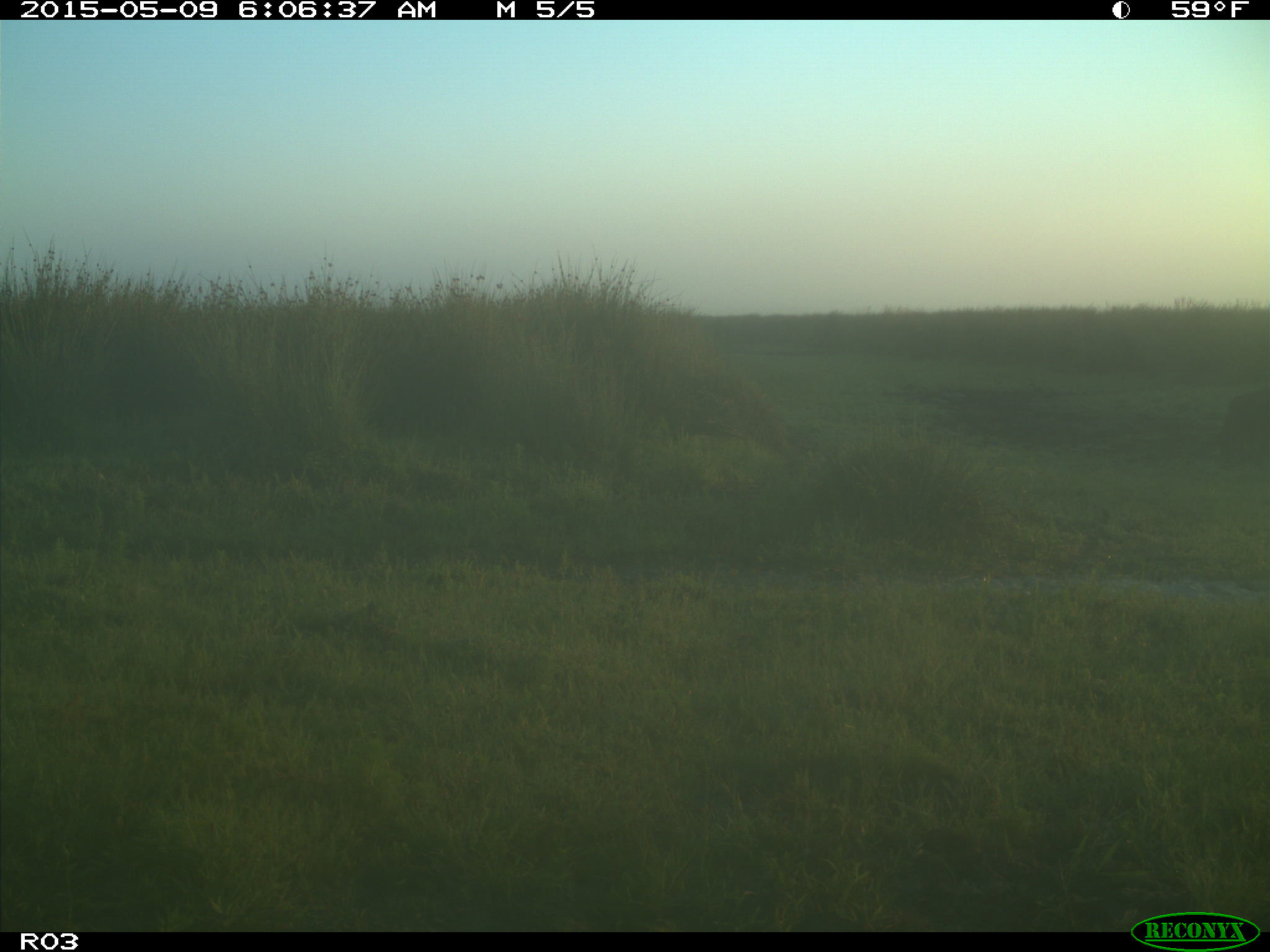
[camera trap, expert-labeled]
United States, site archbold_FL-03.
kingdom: Animalia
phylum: Chordata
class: Mammalia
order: Artiodactyla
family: Bovidae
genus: Bos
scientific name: Bos taurus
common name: domestic cow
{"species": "Bos taurus (domestic cow)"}